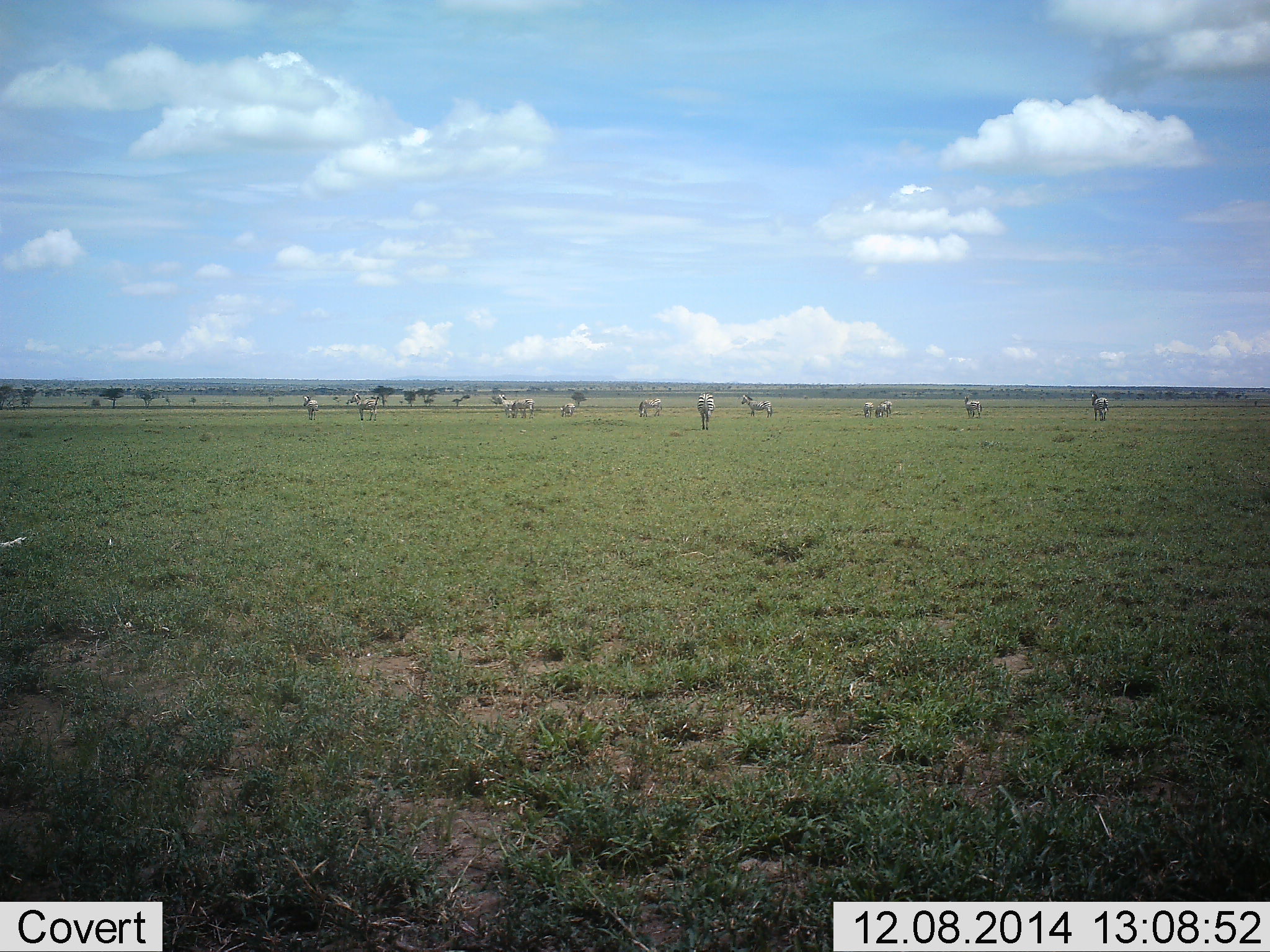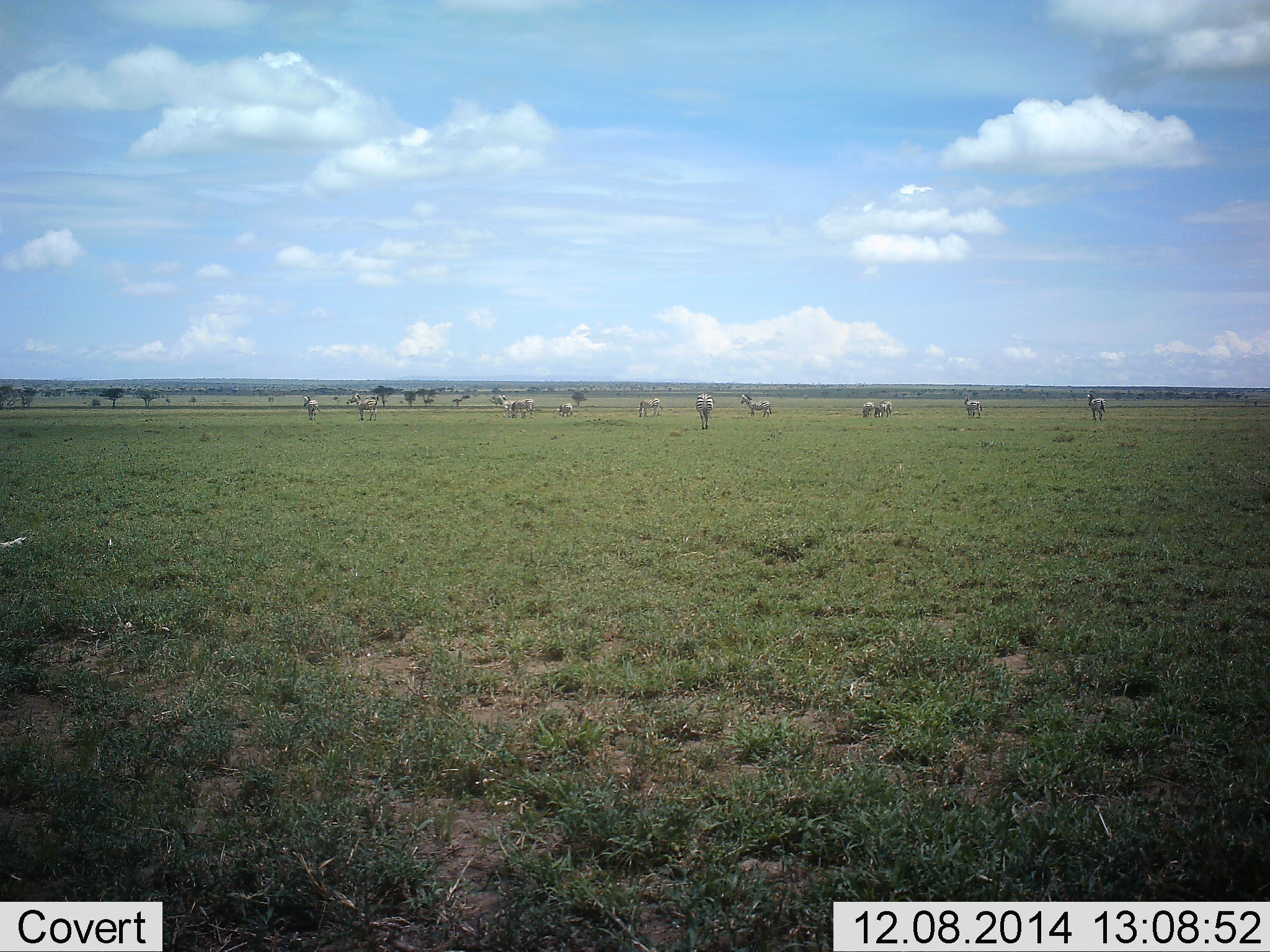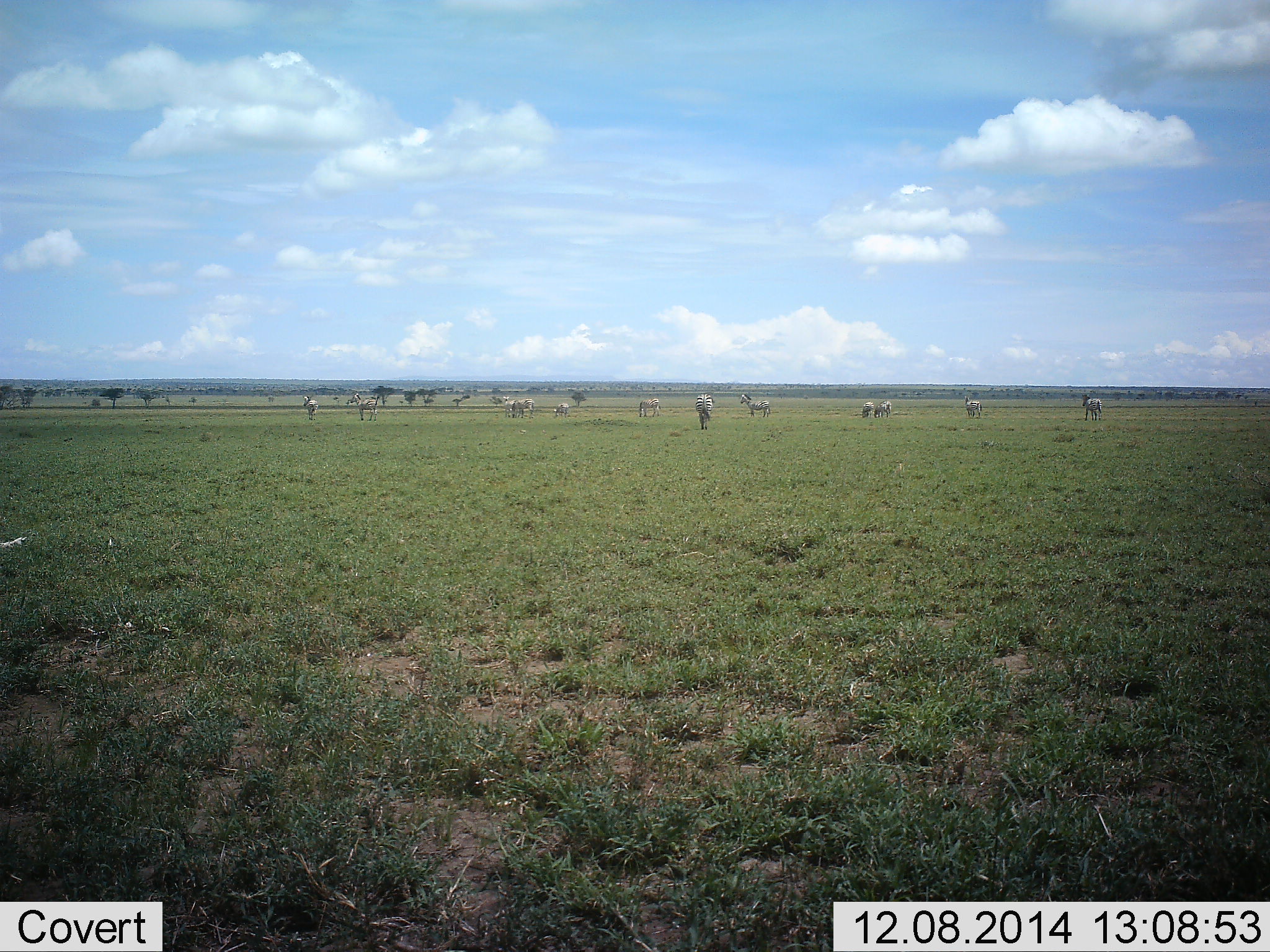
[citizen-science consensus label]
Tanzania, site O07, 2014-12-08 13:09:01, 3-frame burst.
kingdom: Animalia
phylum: Chordata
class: Mammalia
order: Perissodactyla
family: Equidae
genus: Equus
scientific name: Equus quagga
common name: plains zebra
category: zebra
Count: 11-50.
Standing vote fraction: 80%.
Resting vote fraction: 0%.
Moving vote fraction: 40%.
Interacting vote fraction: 0%.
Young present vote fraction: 0%.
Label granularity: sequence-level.